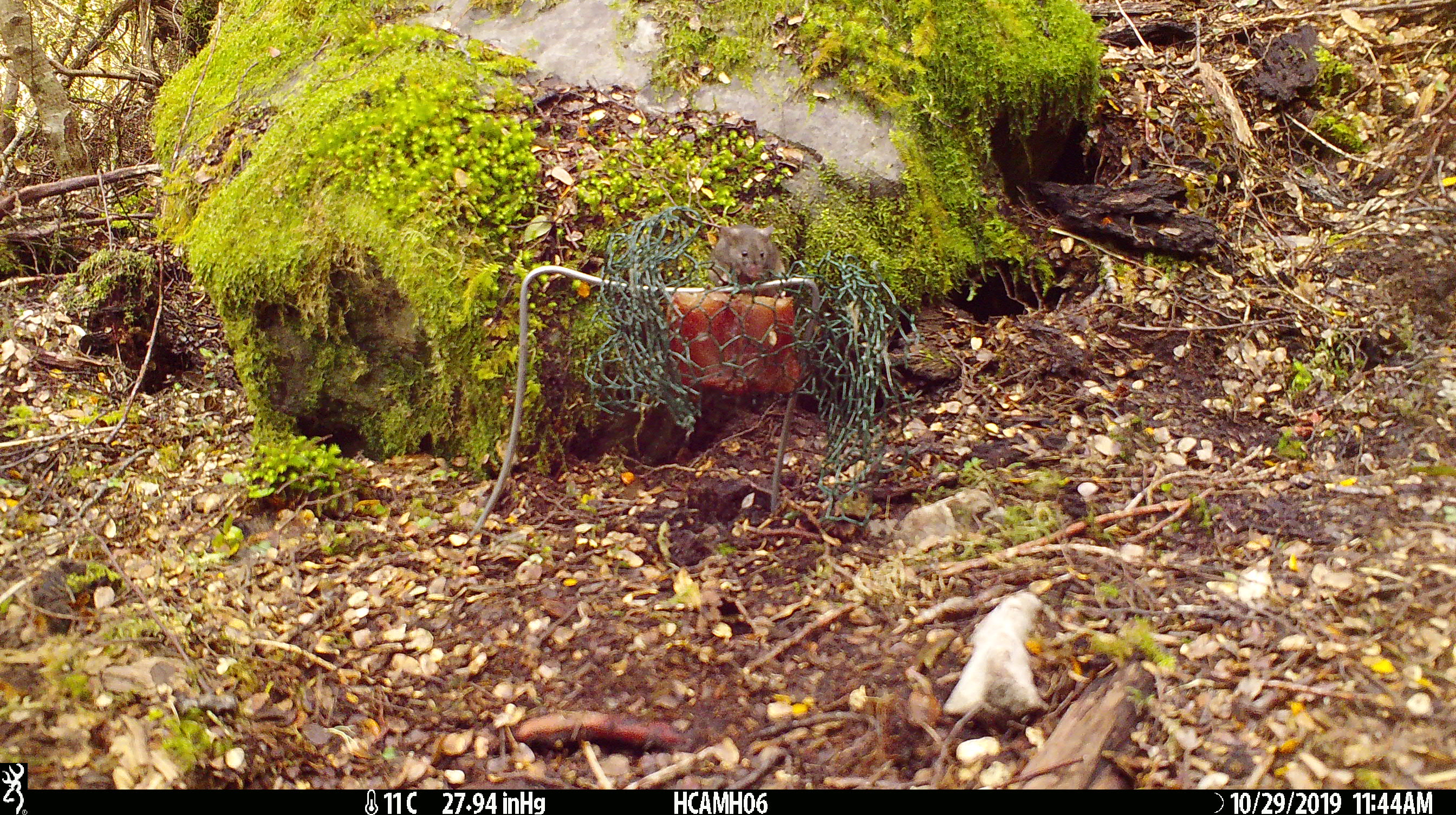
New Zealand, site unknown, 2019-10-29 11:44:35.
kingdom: Animalia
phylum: Chordata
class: Mammalia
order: Rodentia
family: Muridae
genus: Mus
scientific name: Mus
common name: mouse